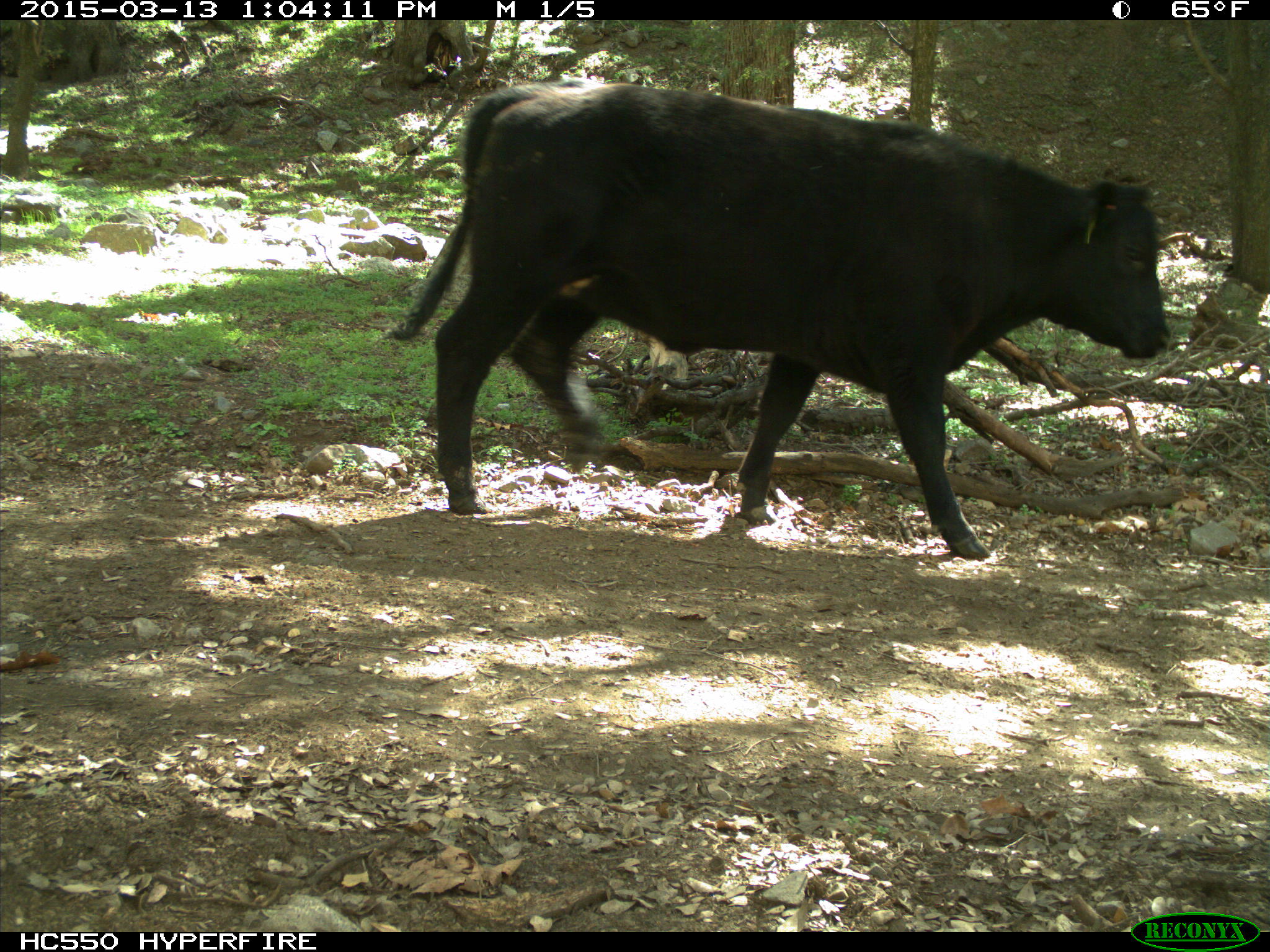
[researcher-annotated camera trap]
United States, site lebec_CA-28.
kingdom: Animalia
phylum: Chordata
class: Mammalia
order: Artiodactyla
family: Bovidae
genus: Bos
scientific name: Bos taurus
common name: domestic cow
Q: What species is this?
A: Bos taurus (domestic cow).